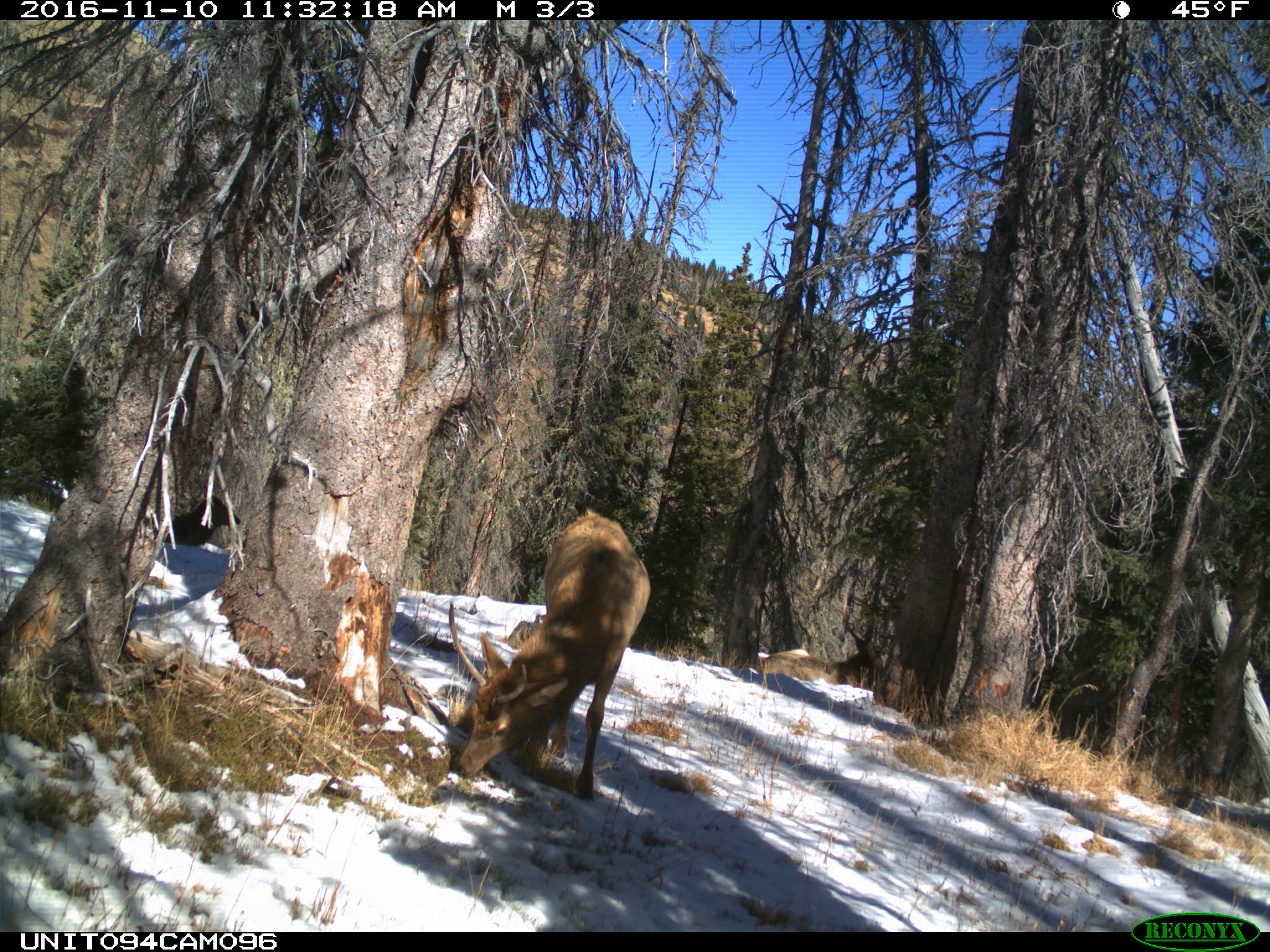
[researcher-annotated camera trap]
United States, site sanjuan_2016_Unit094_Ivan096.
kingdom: Animalia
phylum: Chordata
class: Mammalia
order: Artiodactyla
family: Cervidae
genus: Cervus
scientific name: Cervus elaphus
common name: red deer